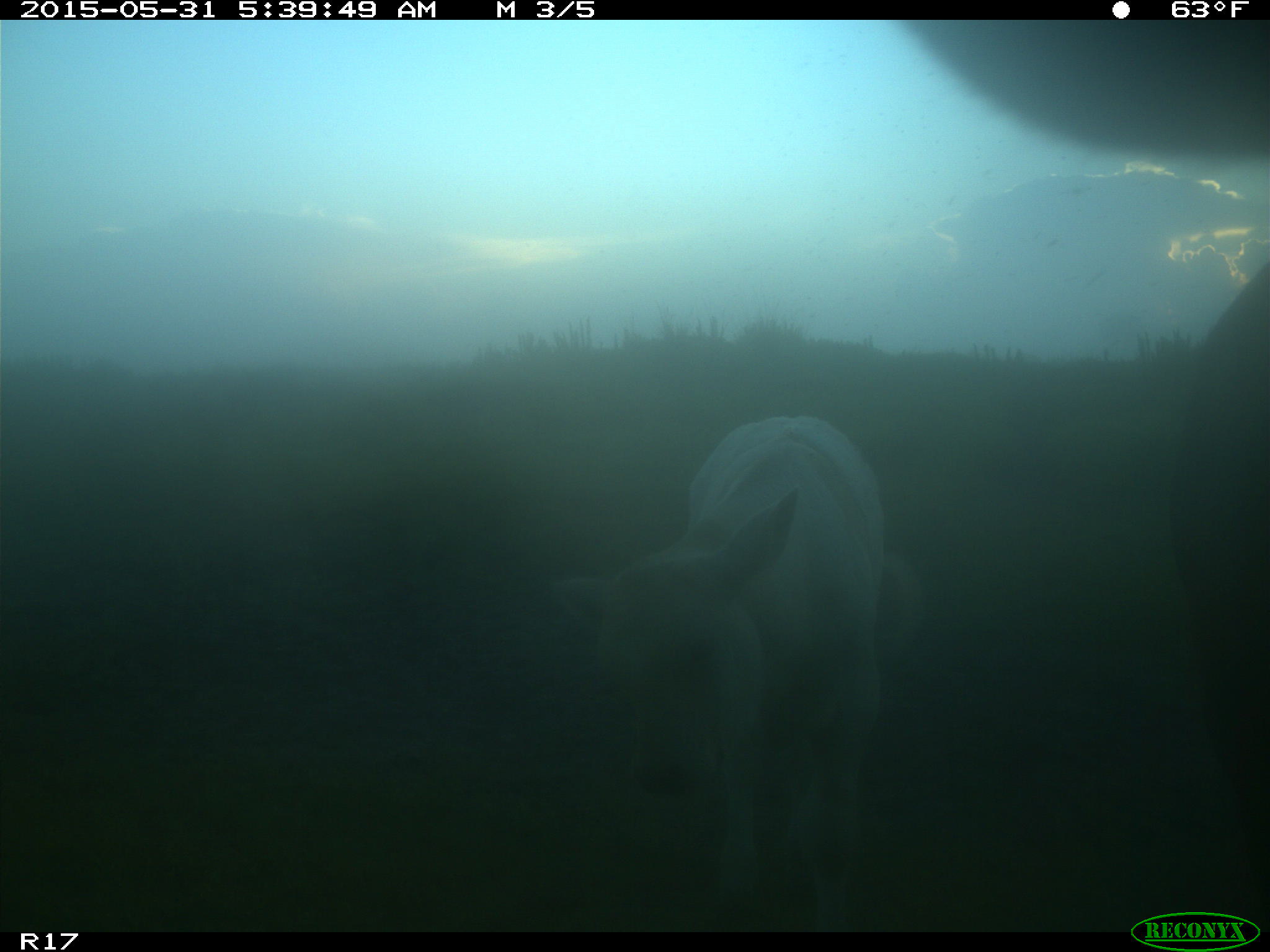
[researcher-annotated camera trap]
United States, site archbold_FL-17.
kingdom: Animalia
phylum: Chordata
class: Mammalia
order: Artiodactyla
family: Bovidae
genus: Bos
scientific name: Bos taurus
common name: domestic cow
Bos taurus (domestic cow).